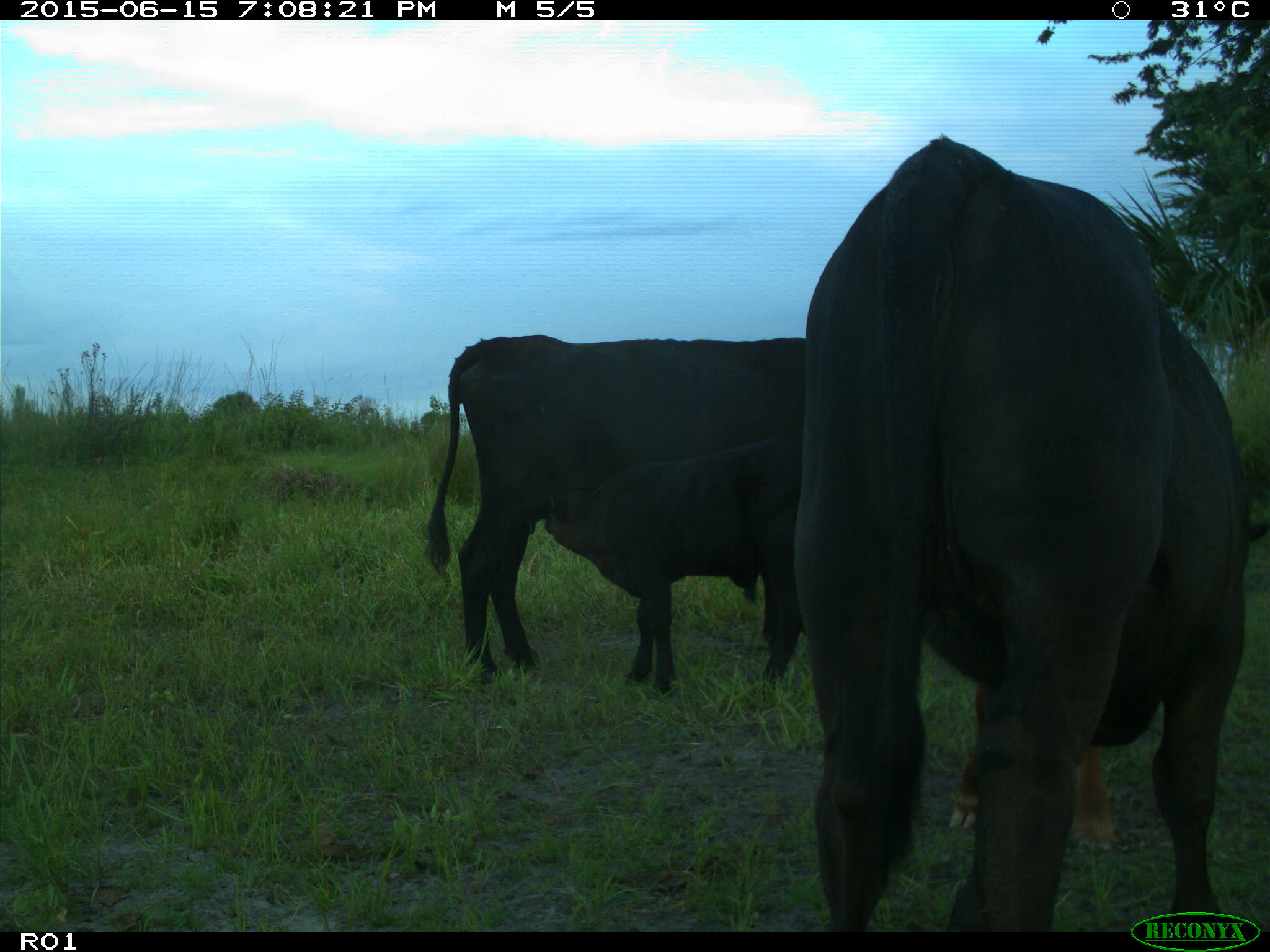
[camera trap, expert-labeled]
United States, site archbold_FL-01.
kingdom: Animalia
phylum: Chordata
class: Mammalia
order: Artiodactyla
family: Bovidae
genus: Bos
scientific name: Bos taurus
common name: domestic cow